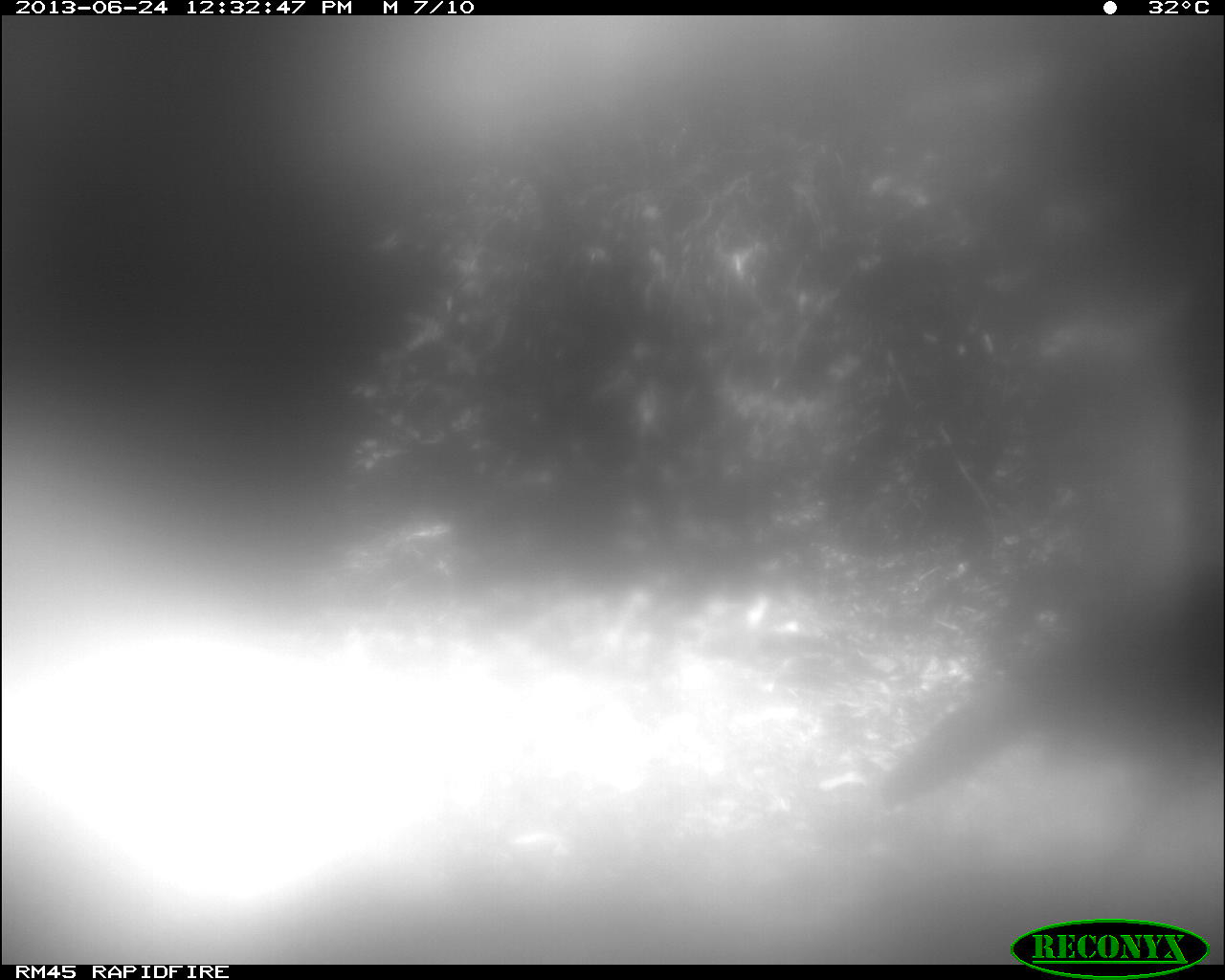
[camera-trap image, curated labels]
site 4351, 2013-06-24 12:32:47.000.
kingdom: Animalia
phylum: Chordata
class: Aves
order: Galliformes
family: Phasianidae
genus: Meleagris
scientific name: Meleagris ocellata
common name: ocellated turkey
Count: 1.